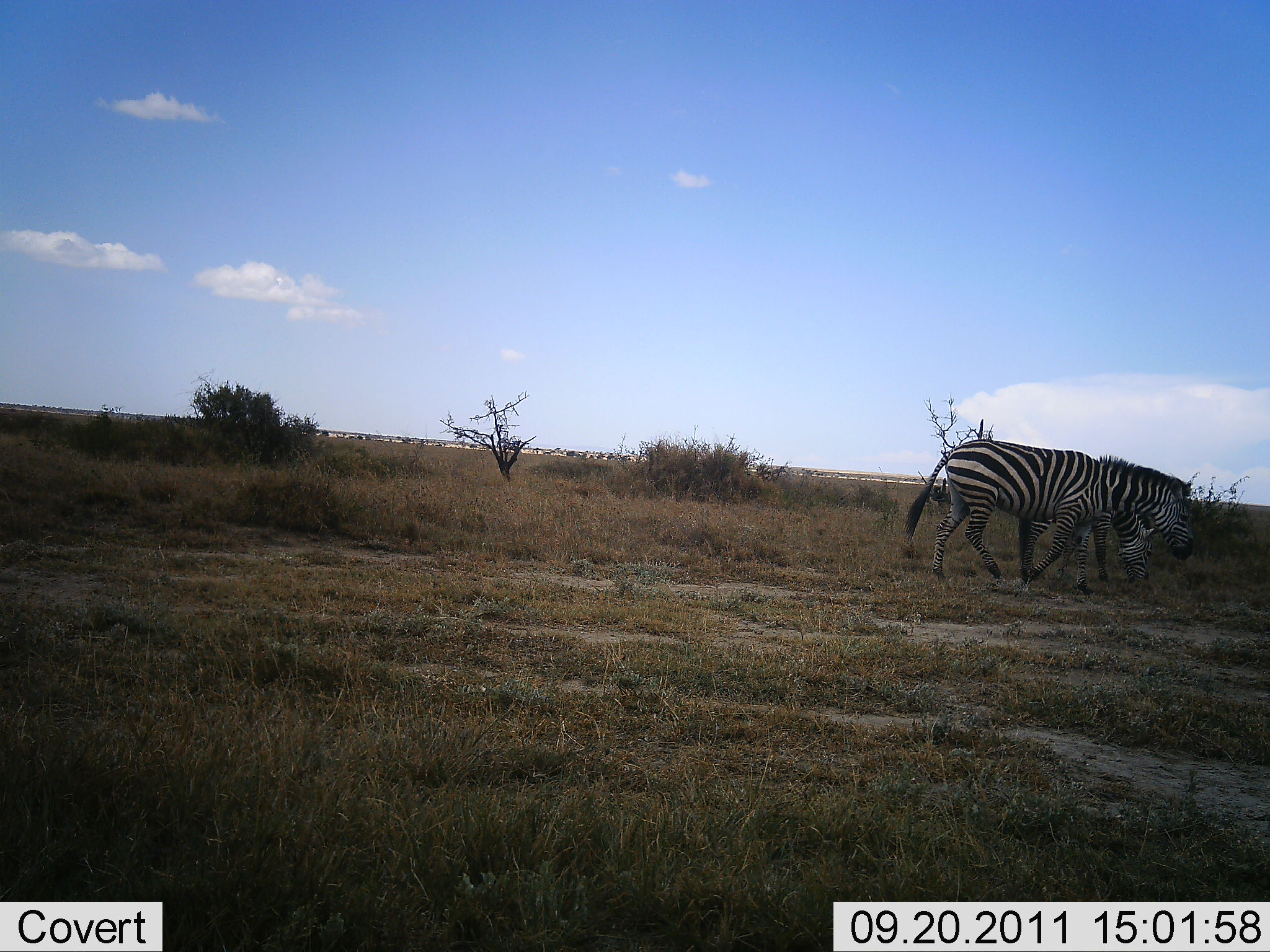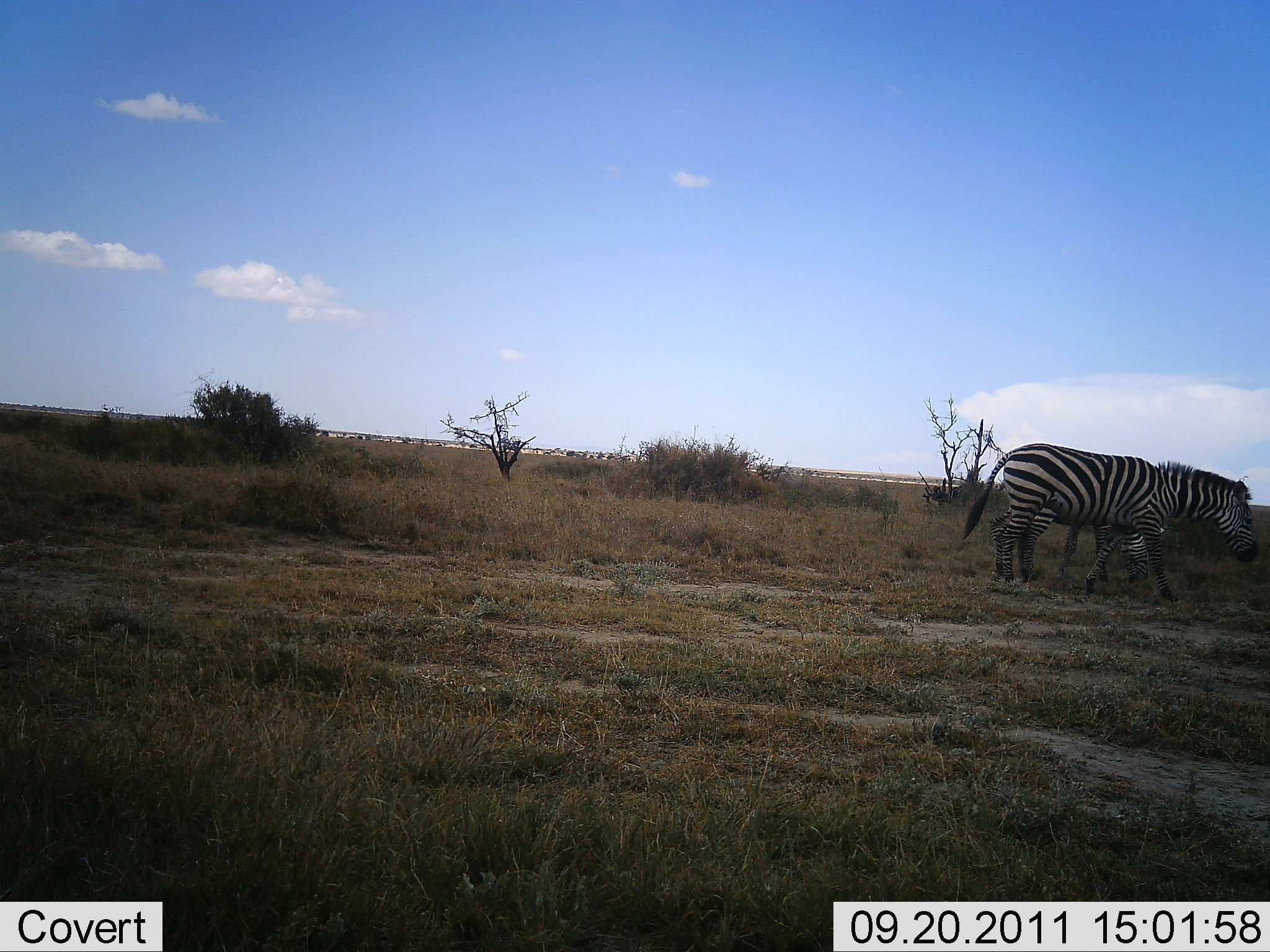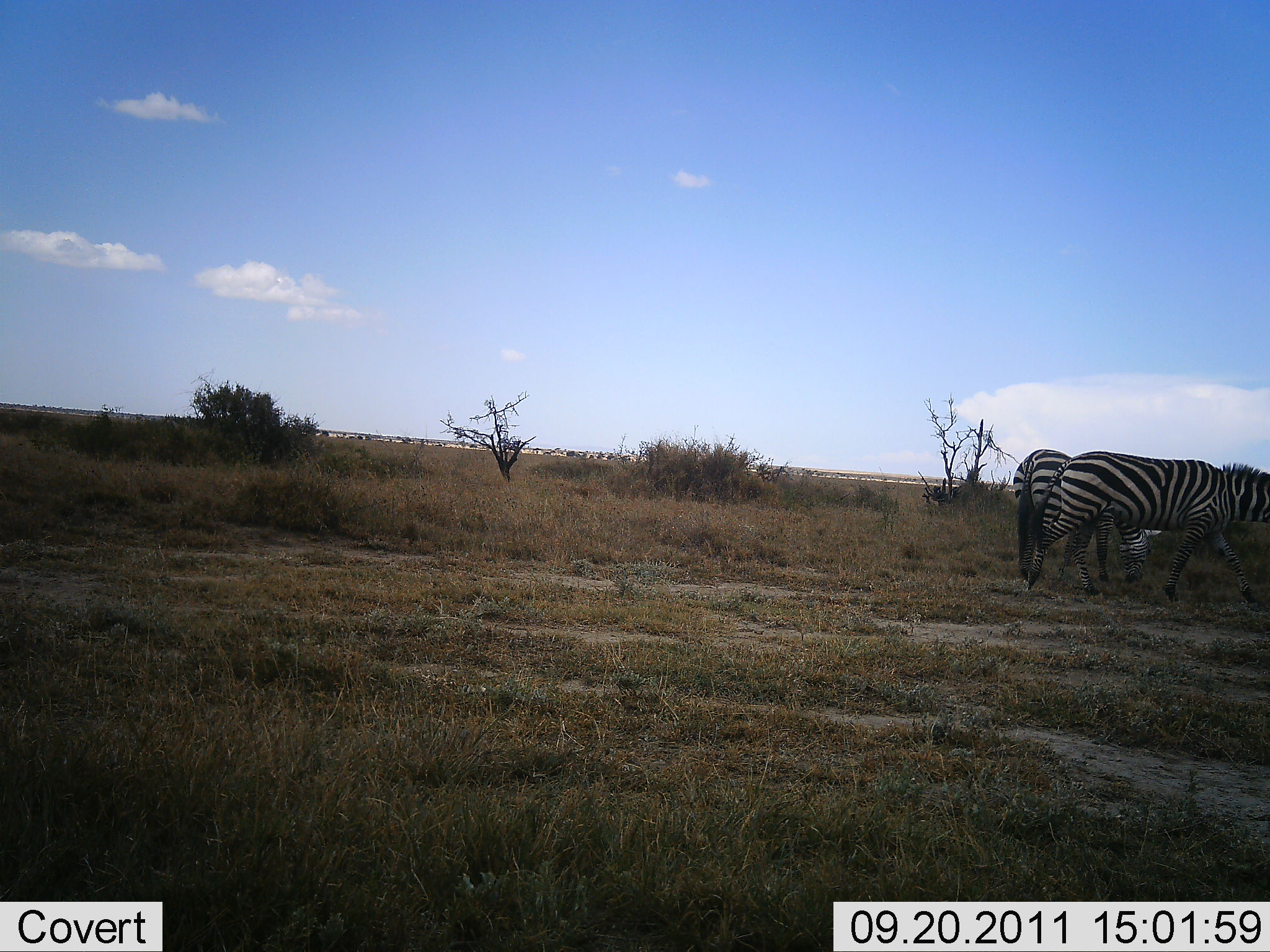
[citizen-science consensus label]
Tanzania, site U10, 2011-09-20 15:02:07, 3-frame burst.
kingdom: Animalia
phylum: Chordata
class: Mammalia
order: Perissodactyla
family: Equidae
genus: Equus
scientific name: Equus quagga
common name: plains zebra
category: zebra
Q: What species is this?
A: Zebra (plains zebra) (Equus quagga).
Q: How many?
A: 2.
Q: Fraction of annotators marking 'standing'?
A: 25%.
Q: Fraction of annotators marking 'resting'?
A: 0%.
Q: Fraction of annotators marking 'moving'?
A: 83%.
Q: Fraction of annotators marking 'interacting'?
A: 0%.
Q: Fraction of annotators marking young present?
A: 0%.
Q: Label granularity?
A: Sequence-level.